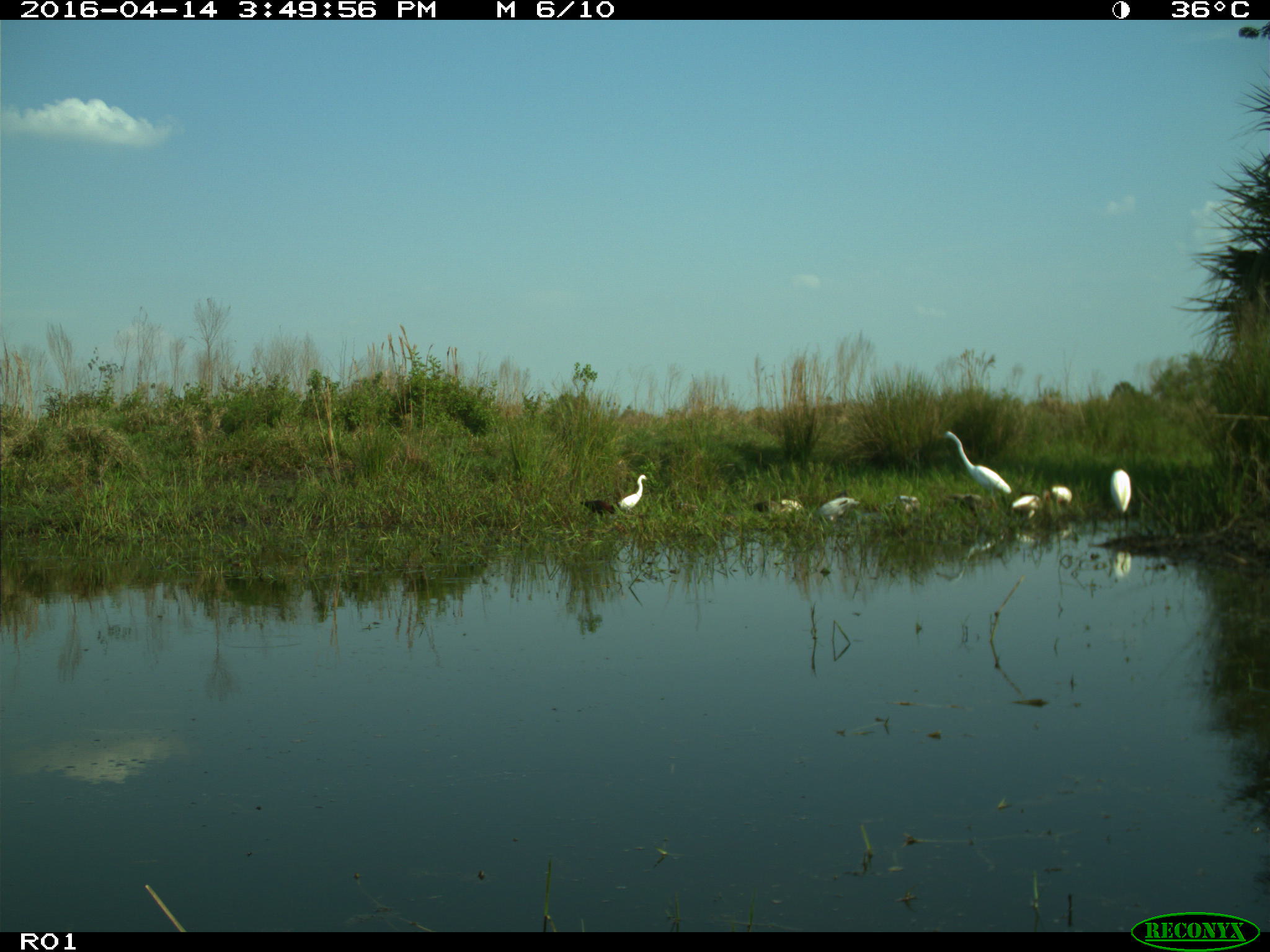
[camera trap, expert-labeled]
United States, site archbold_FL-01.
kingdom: Animalia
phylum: Chordata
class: Mammalia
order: Artiodactyla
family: Bovidae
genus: Bos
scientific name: Bos taurus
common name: domestic cow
Bos taurus (domestic cow).